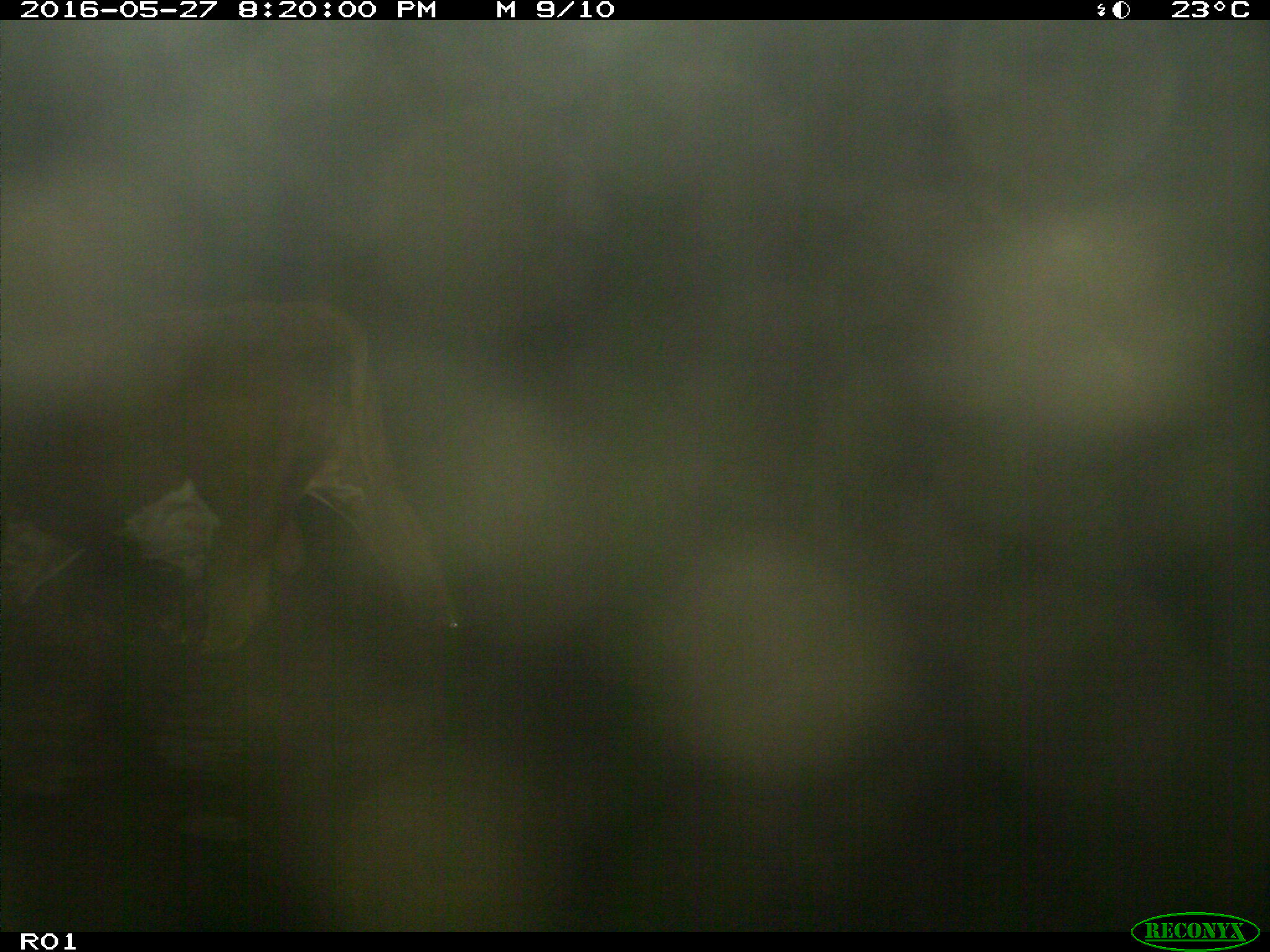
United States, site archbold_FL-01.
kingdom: Animalia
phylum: Chordata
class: Mammalia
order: Artiodactyla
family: Bovidae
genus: Bos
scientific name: Bos taurus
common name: domestic cow